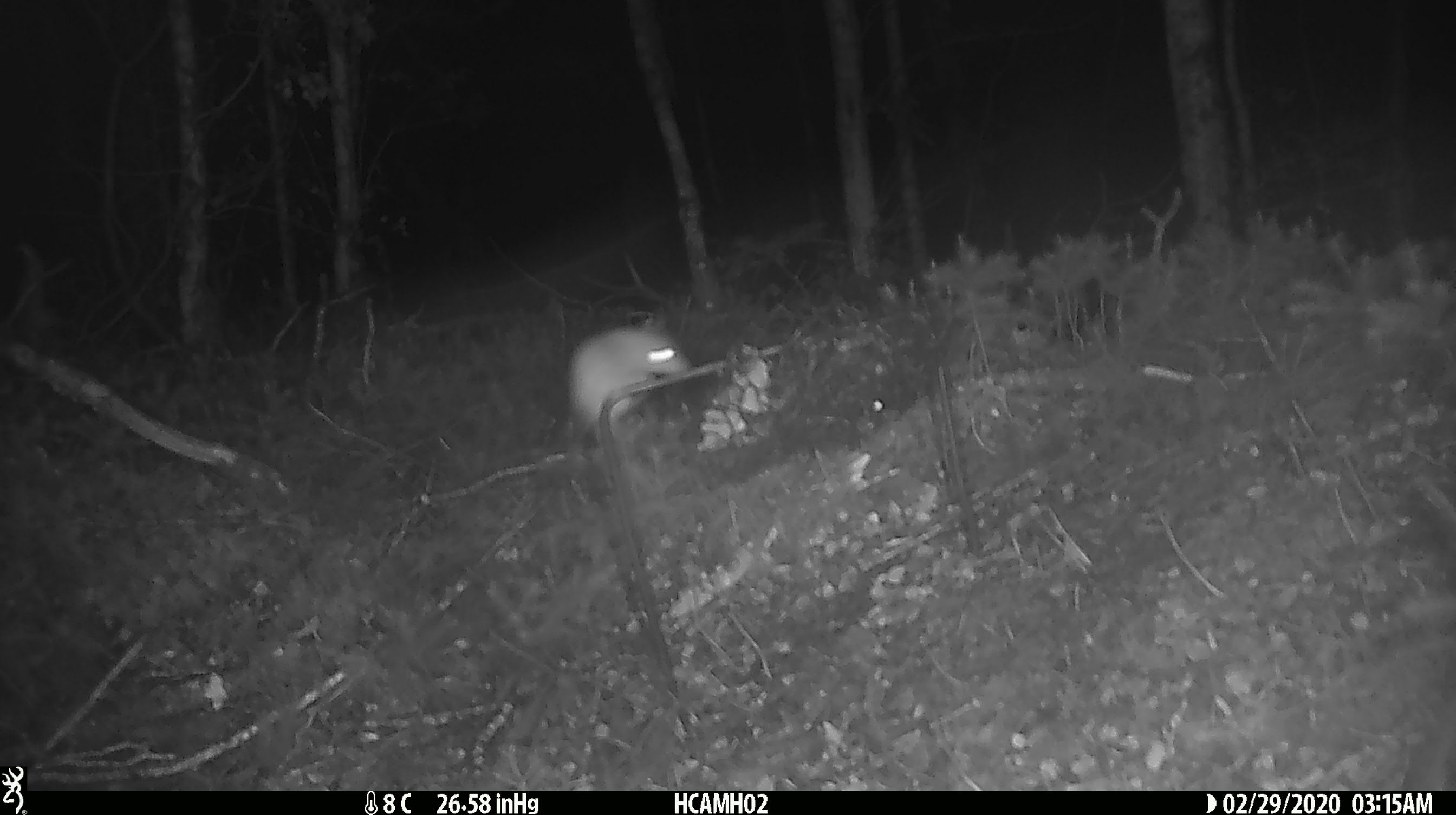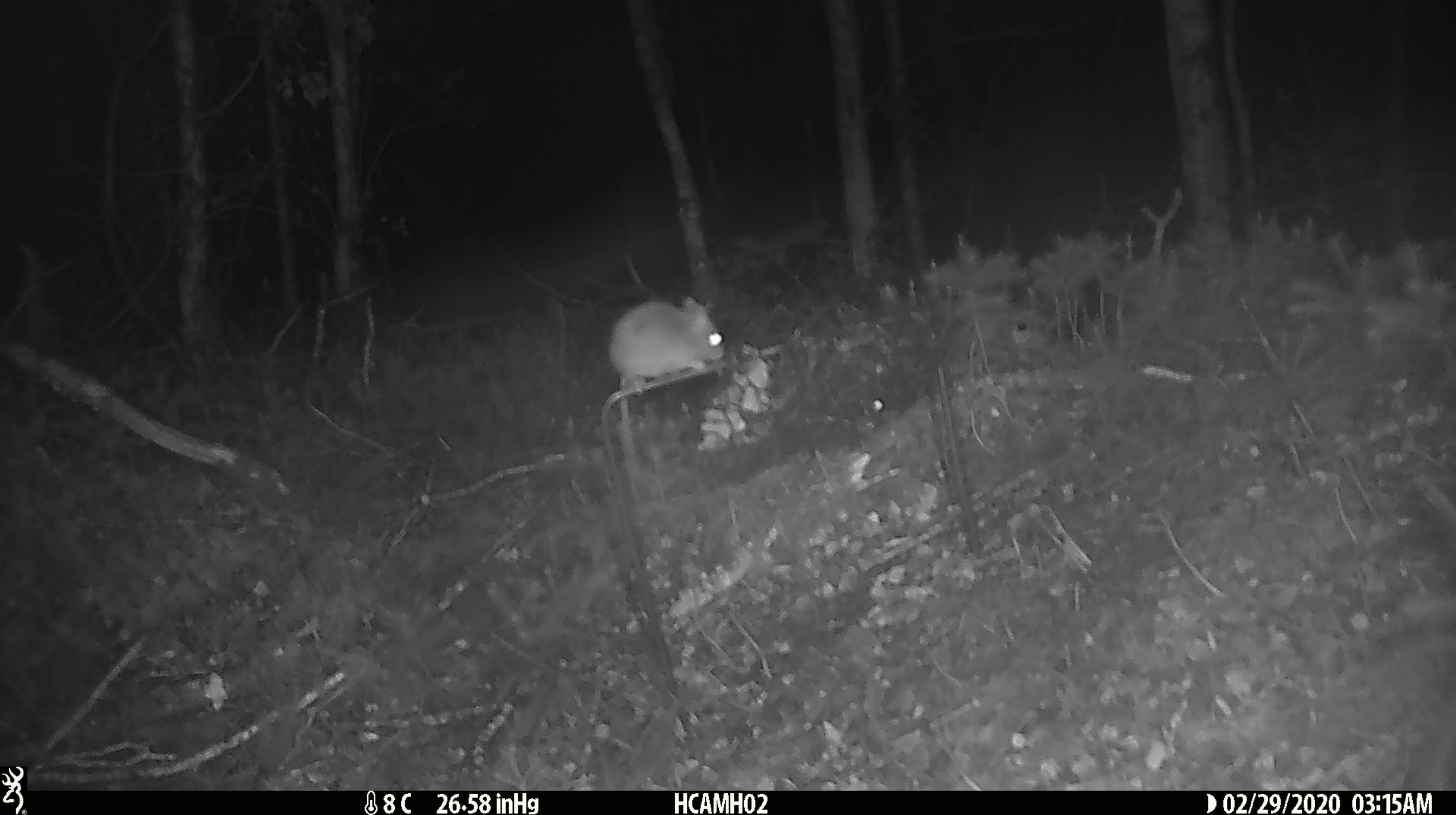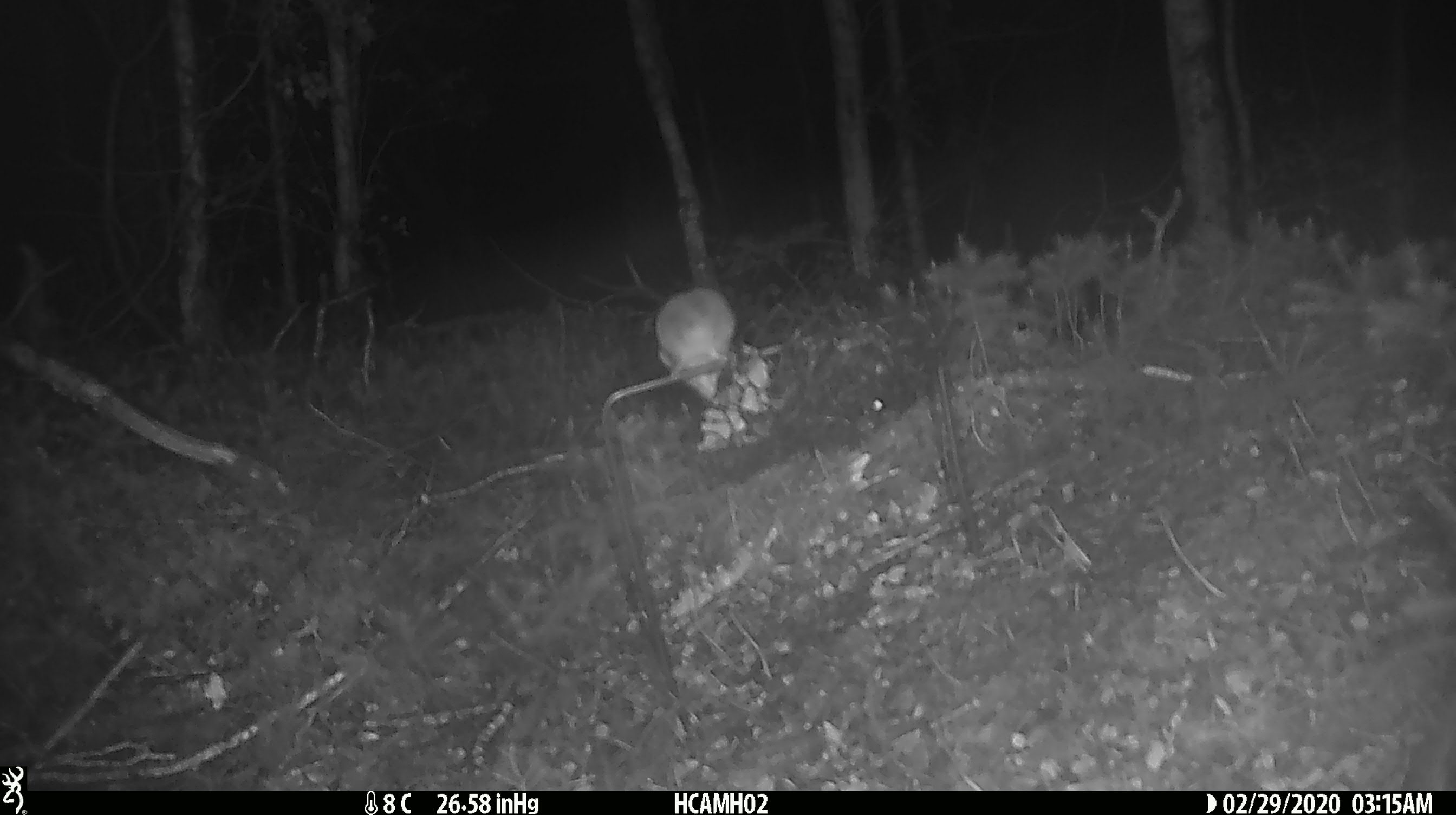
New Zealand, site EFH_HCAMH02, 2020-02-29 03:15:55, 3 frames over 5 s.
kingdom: Animalia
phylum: Chordata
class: Mammalia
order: Rodentia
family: Muridae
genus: Mus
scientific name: Mus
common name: mouse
Mouse (Mus).